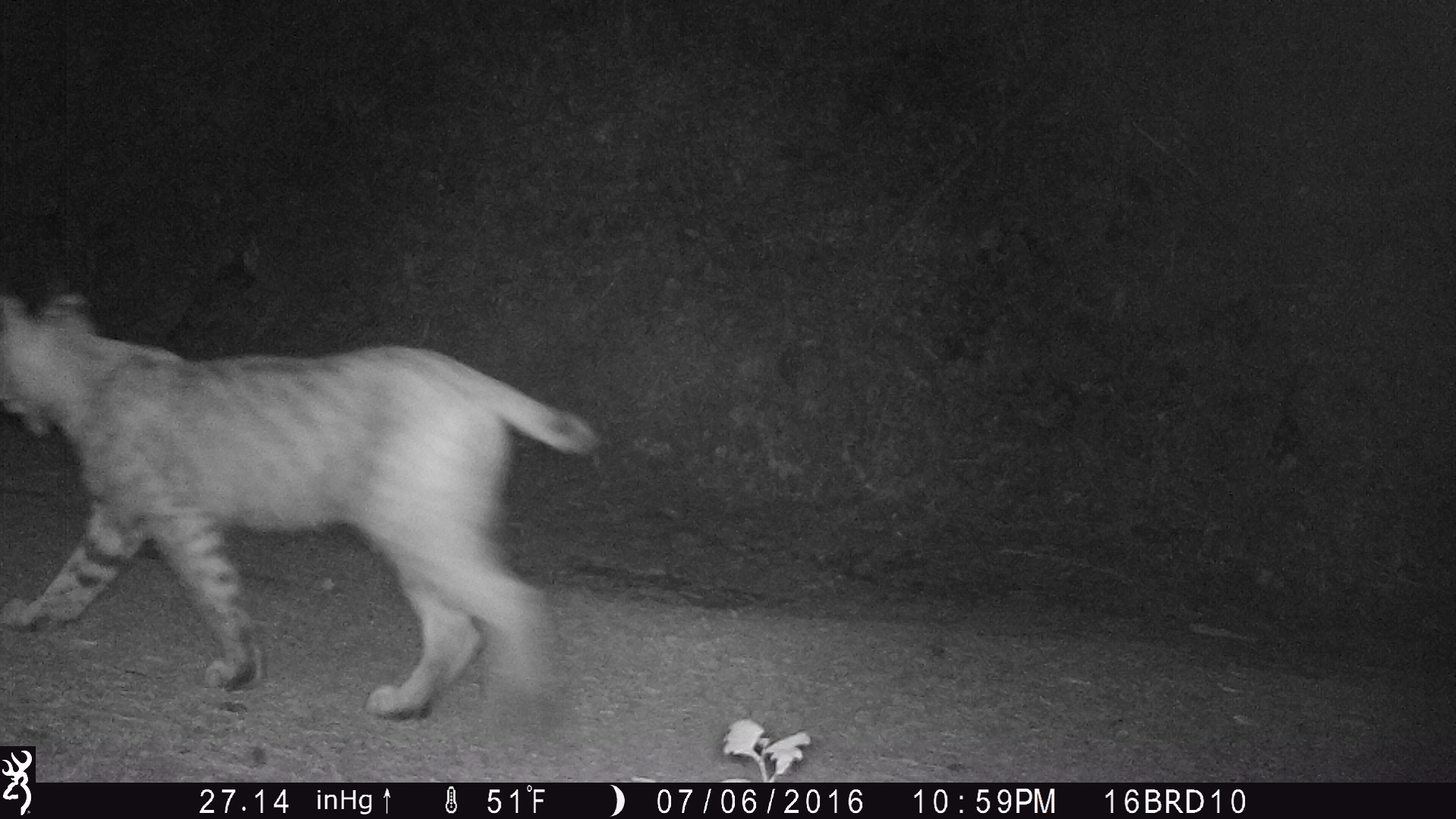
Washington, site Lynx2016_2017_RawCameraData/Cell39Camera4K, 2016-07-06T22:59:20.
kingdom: Animalia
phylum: Chordata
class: Mammalia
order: Carnivora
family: Felidae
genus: Lynx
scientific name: Lynx rufus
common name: bobcat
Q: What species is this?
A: Lynx rufus (bobcat).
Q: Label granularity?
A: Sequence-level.